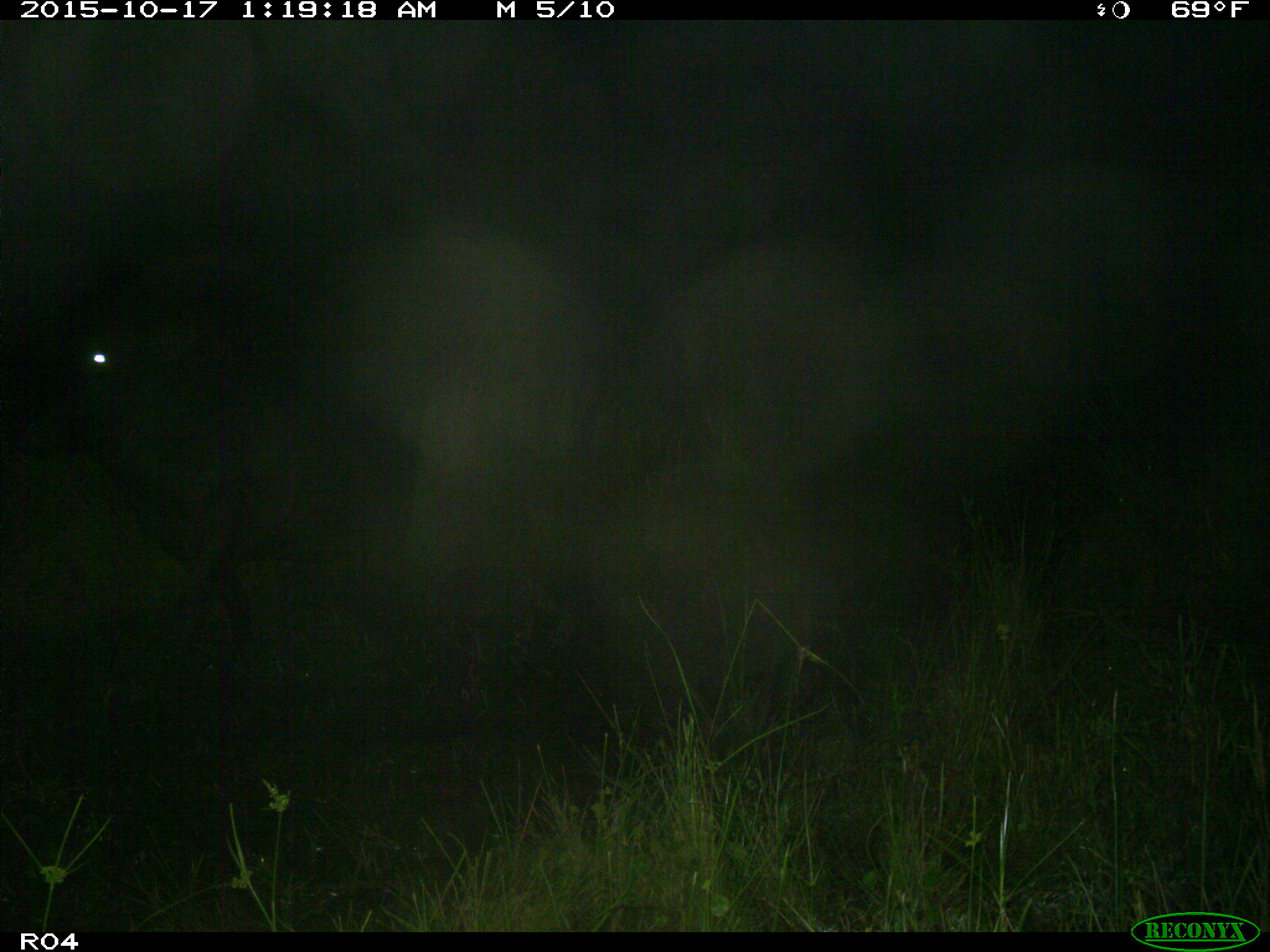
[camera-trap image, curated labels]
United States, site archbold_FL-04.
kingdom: Animalia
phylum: Chordata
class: Mammalia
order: Artiodactyla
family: Bovidae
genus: Bos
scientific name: Bos taurus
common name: domestic cow